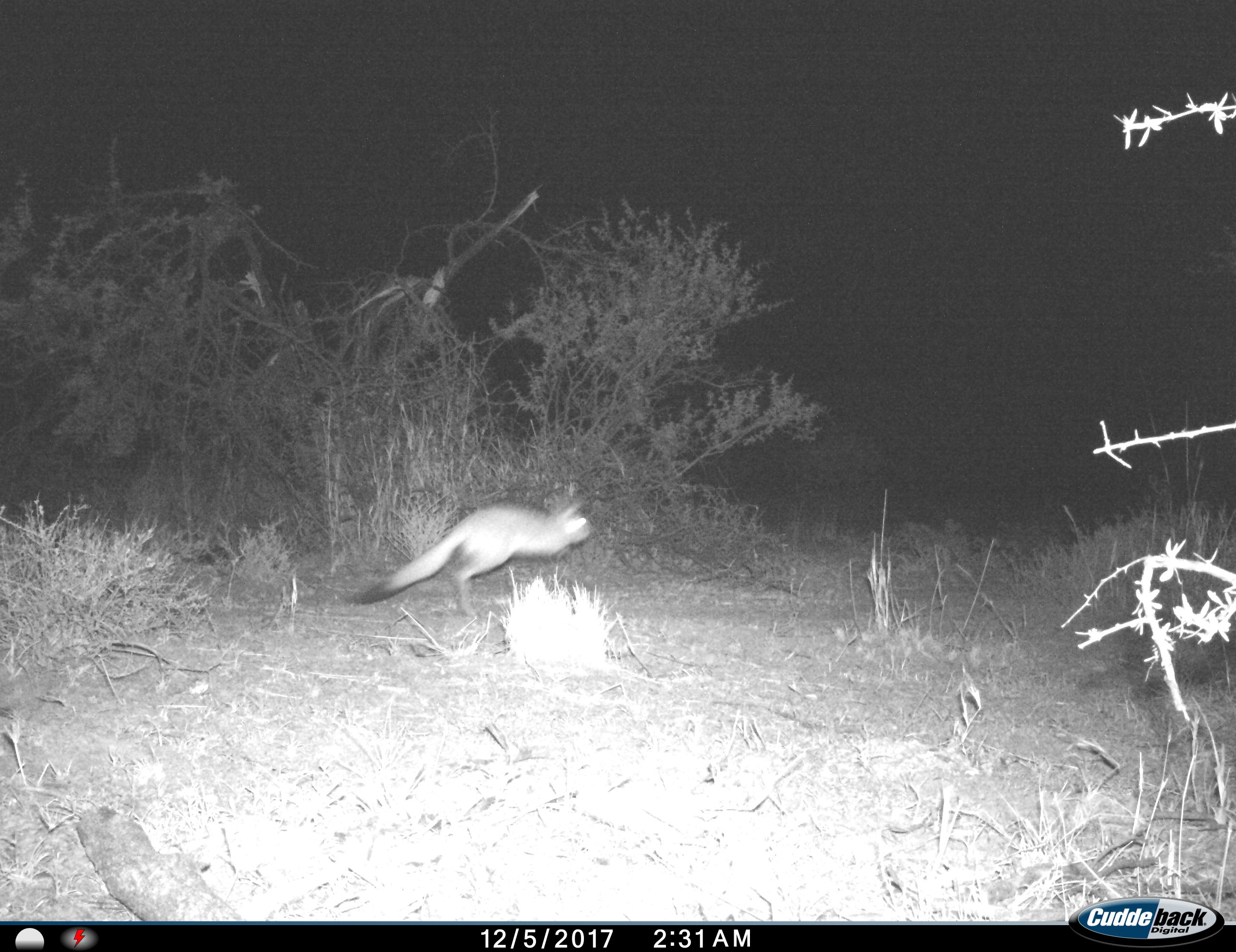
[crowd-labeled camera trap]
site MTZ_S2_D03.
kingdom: Animalia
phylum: Chordata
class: Mammalia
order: Rodentia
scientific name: Rodentia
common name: rodent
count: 1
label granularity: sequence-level